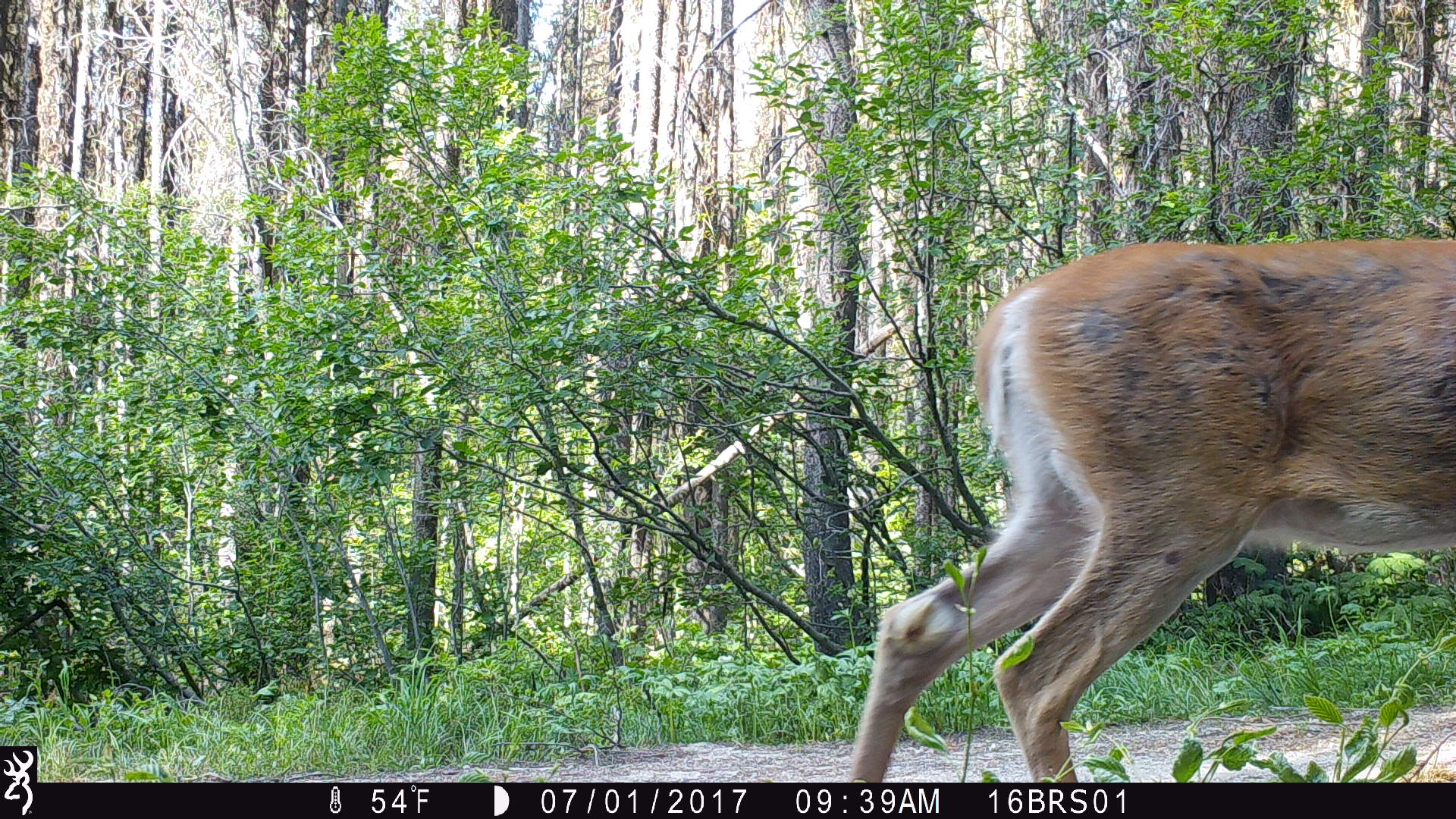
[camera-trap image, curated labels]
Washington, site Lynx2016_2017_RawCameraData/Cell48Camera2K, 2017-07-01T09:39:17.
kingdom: Animalia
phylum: Chordata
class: Mammalia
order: Artiodactyla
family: Cervidae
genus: Odocoileus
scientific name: Odocoileus virginianus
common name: white-tailed deer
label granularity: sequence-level